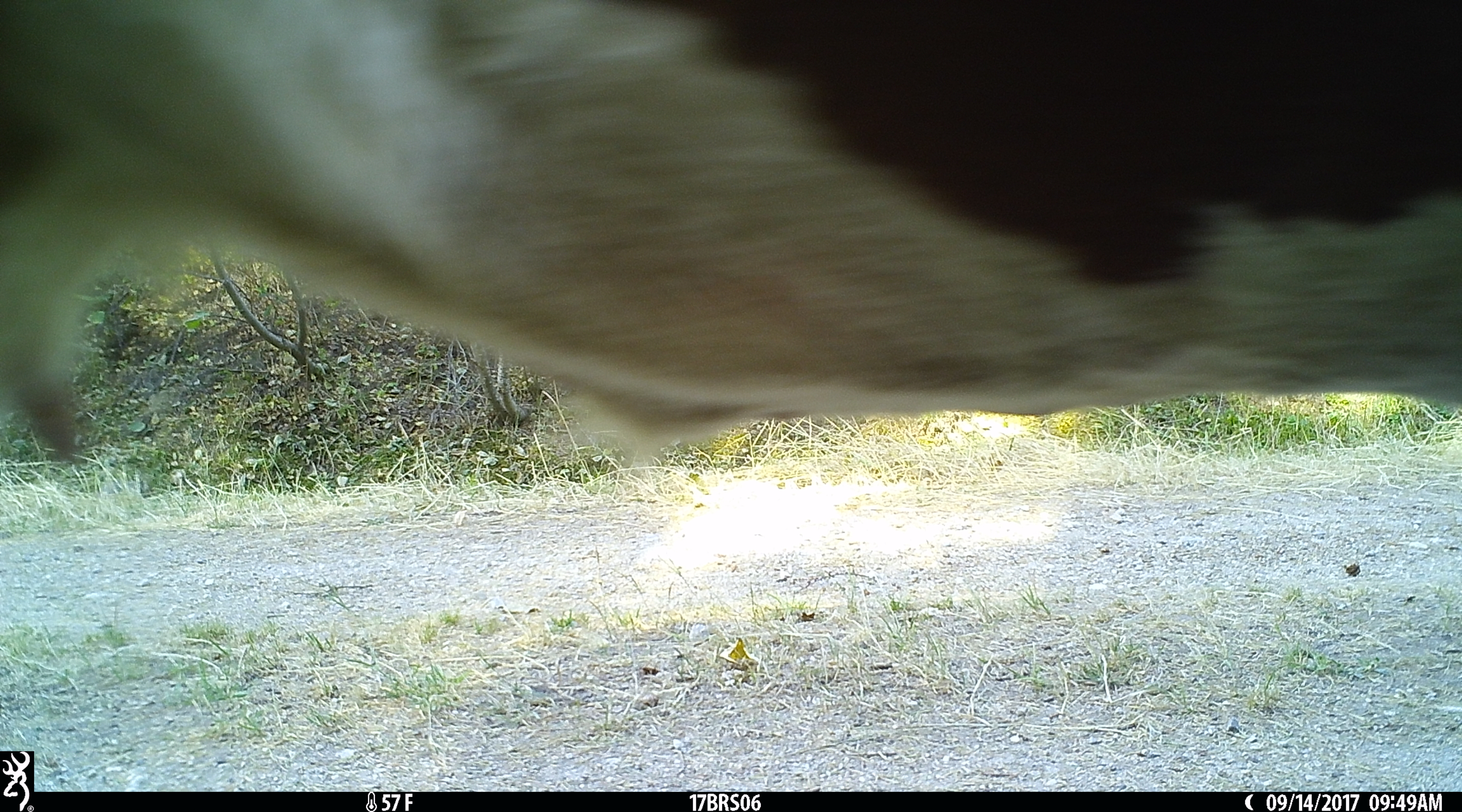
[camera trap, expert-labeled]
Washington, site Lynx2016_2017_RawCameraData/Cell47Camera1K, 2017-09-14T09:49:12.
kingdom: Animalia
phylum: Chordata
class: Mammalia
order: Artiodactyla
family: Bovidae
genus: Bos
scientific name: Bos taurus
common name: domestic cattle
Domestic cattle (Bos taurus). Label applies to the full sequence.